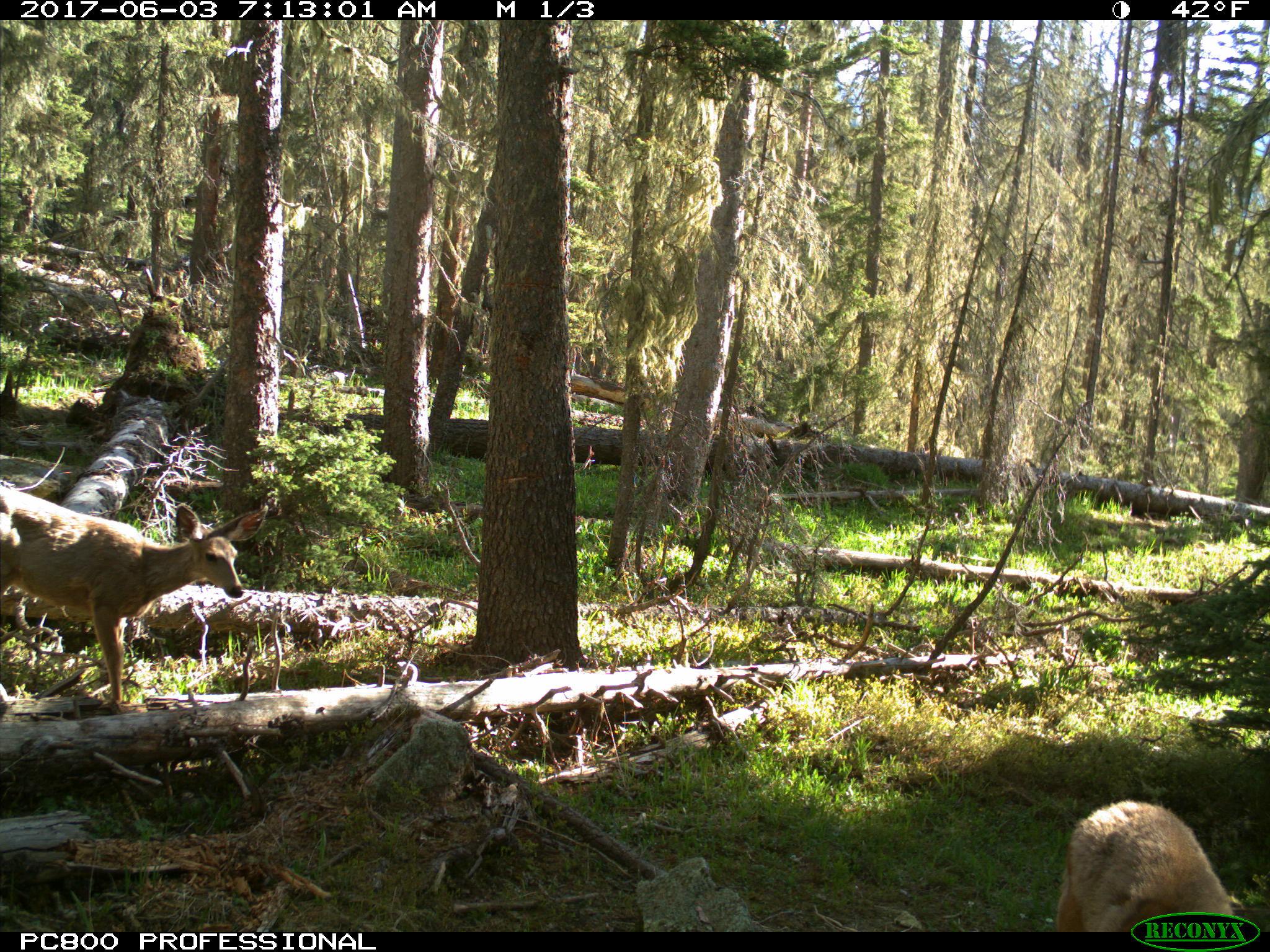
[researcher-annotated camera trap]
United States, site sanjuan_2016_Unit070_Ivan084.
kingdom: Animalia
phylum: Chordata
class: Mammalia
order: Artiodactyla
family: Cervidae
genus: Odocoileus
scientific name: Odocoileus hemionus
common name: mule deer